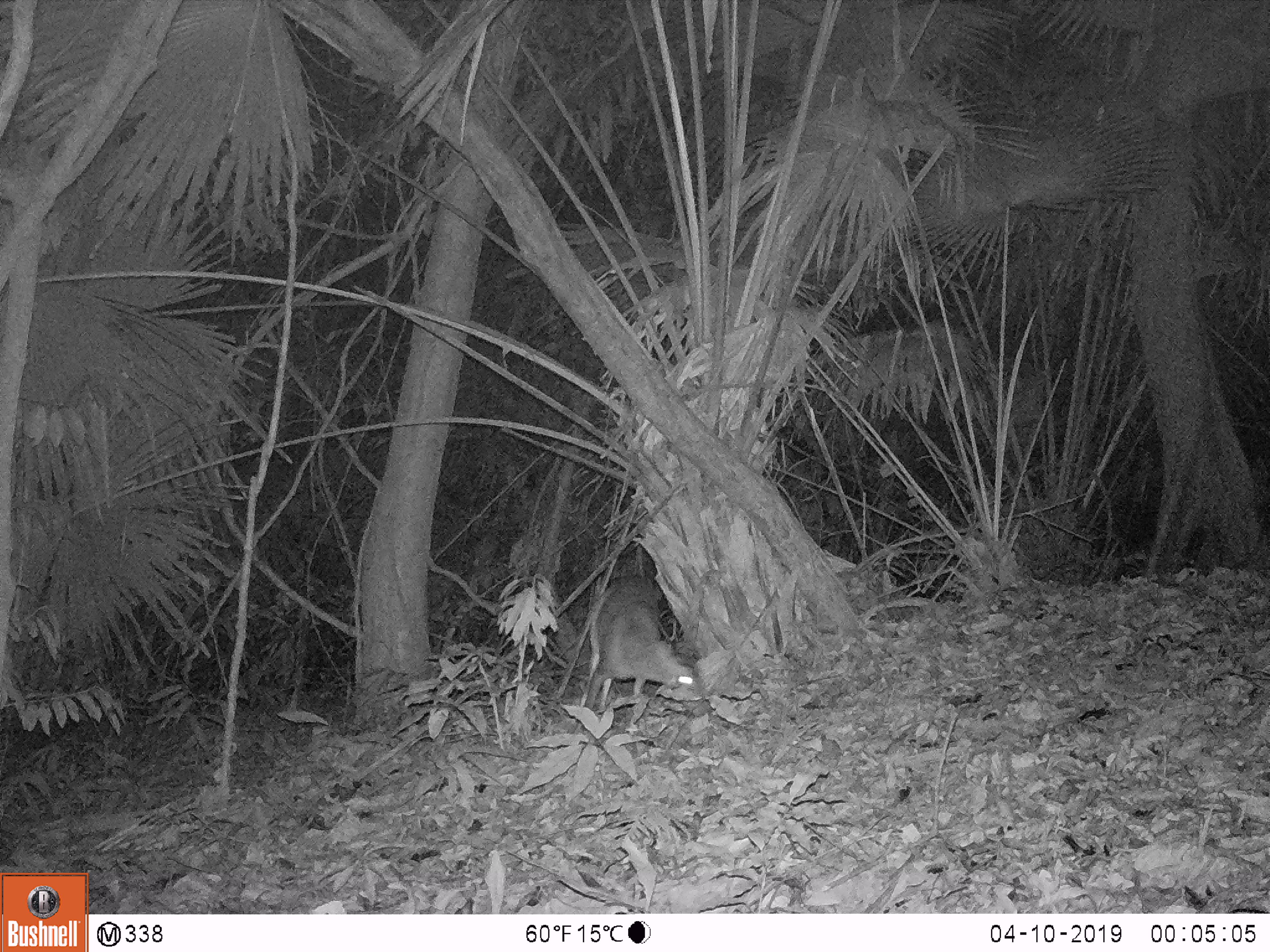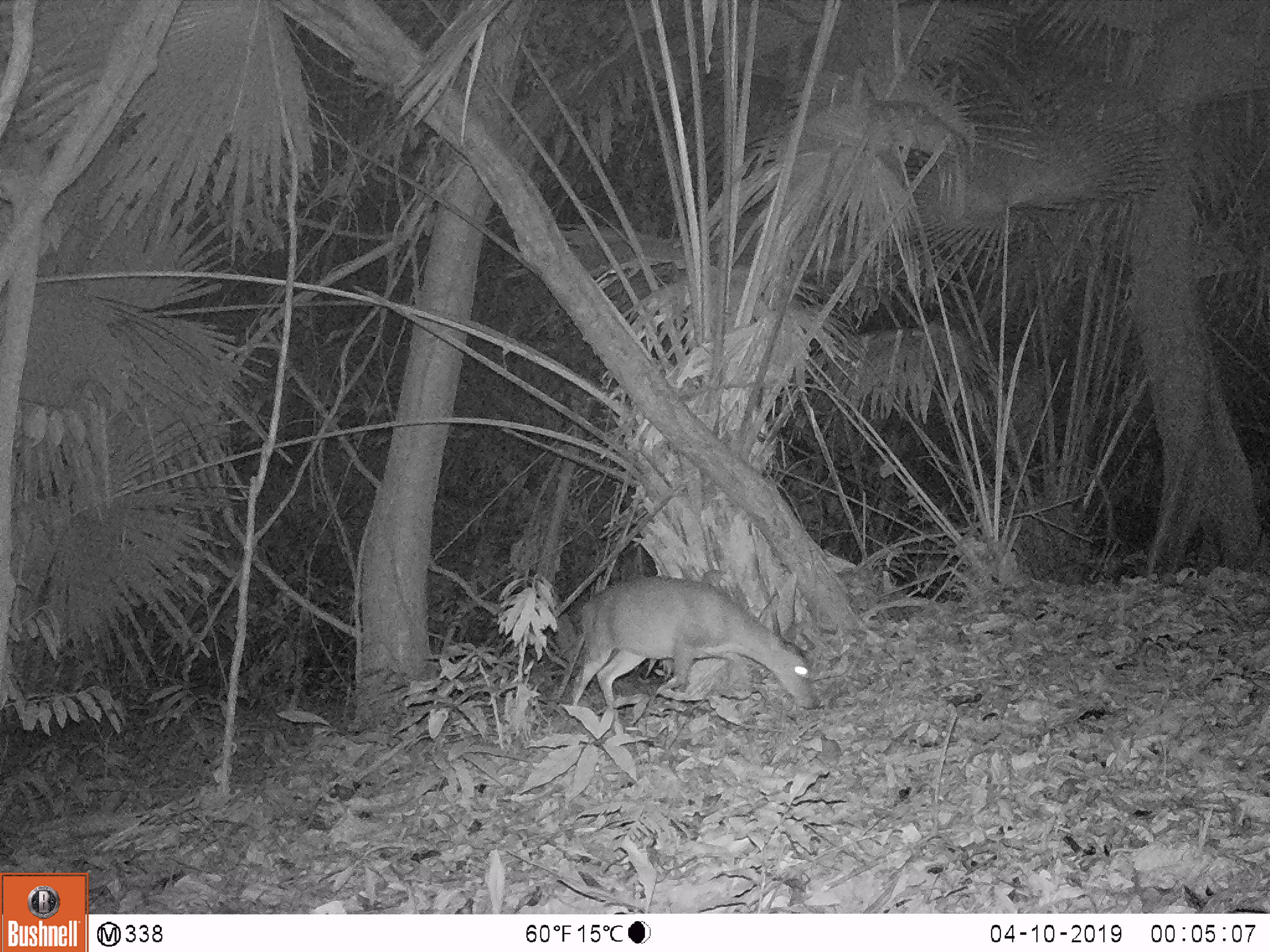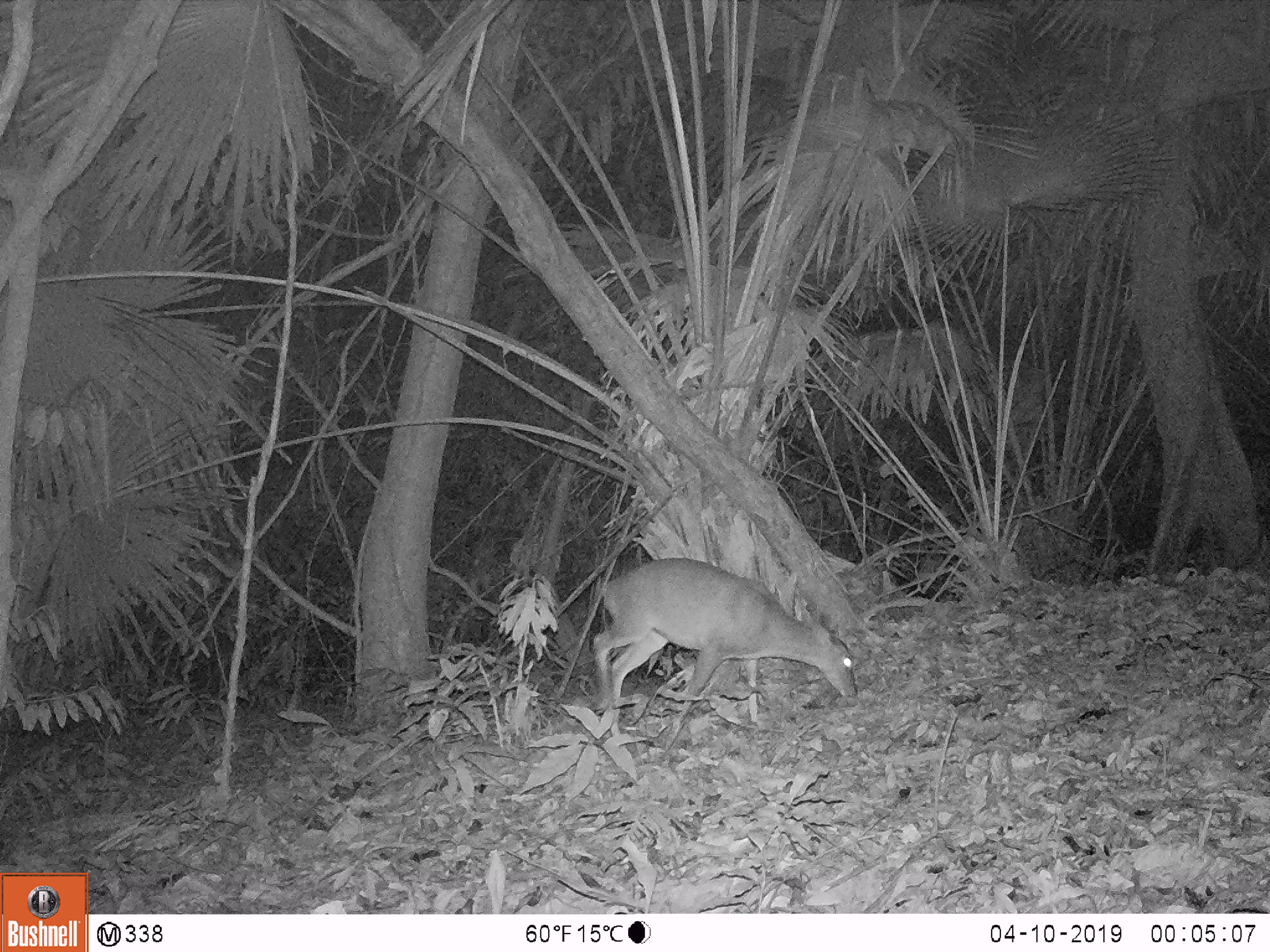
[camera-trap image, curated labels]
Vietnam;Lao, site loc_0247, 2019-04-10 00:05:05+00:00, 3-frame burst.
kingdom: Animalia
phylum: Chordata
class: Mammalia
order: Artiodactyla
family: Cervidae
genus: Muntiacus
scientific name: Muntiacus vuquangensis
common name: large-antlered muntjac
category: large antlered muntjac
Large antlered muntjac (large-antlered muntjac) (Muntiacus vuquangensis). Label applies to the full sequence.